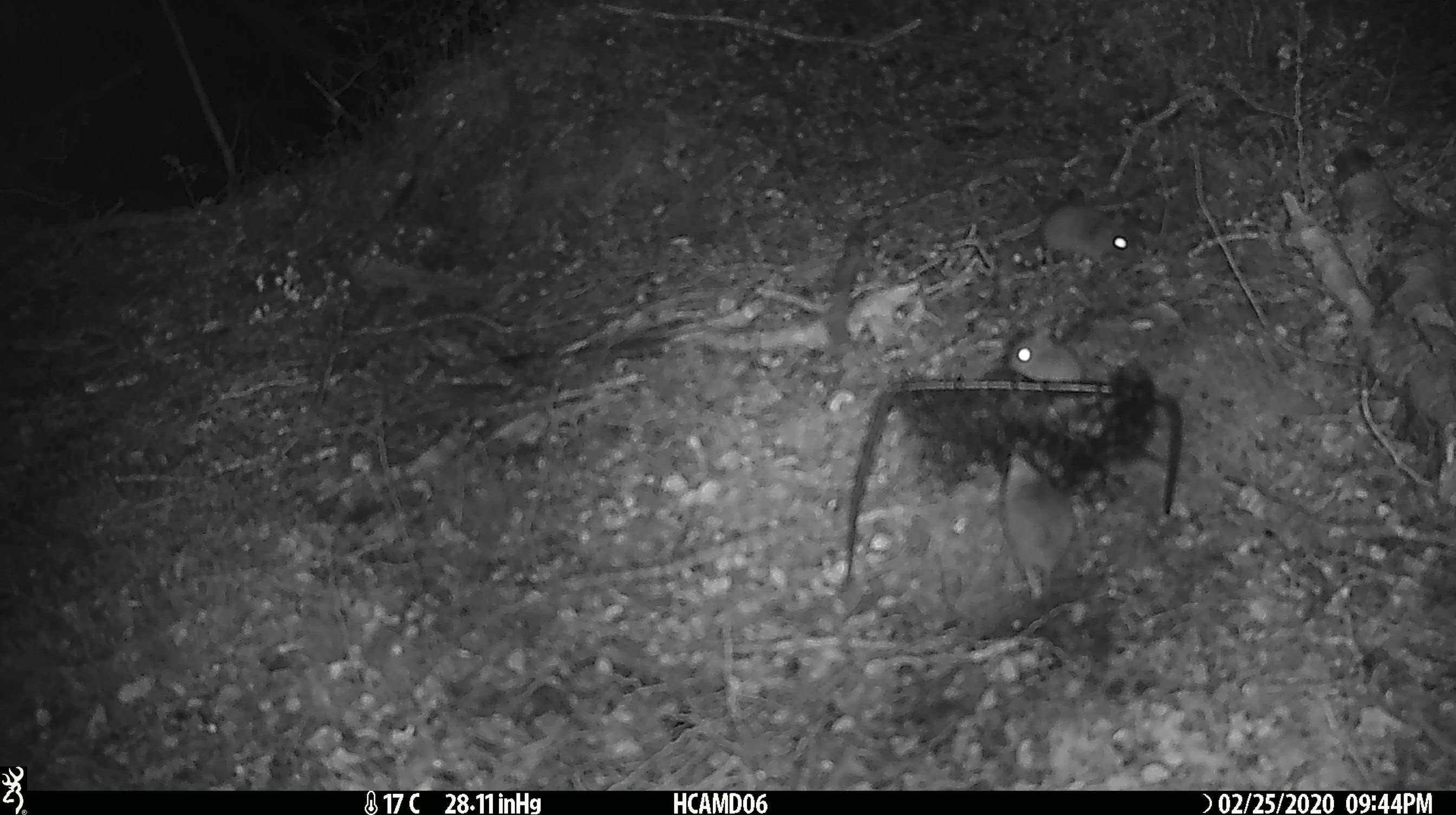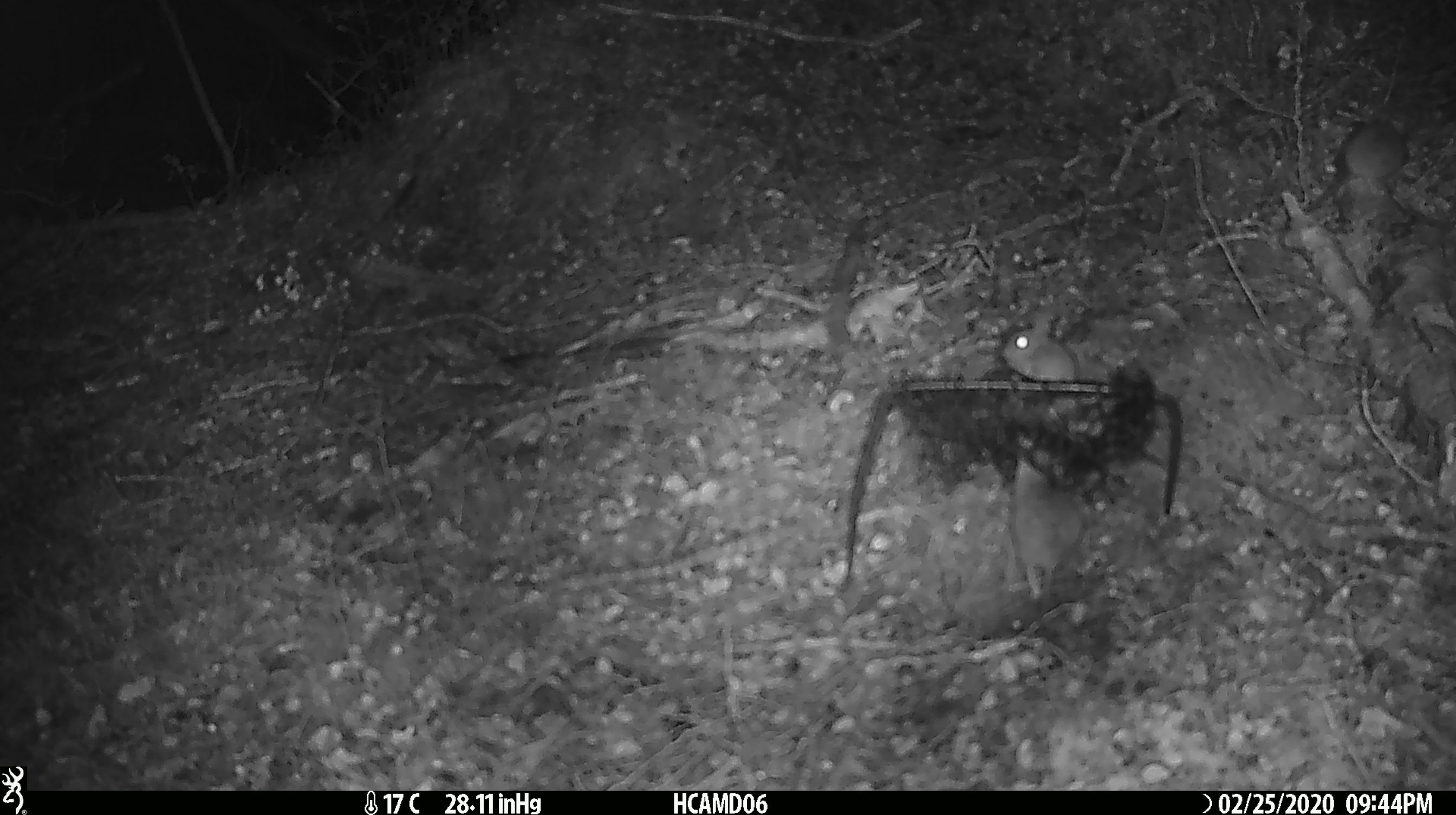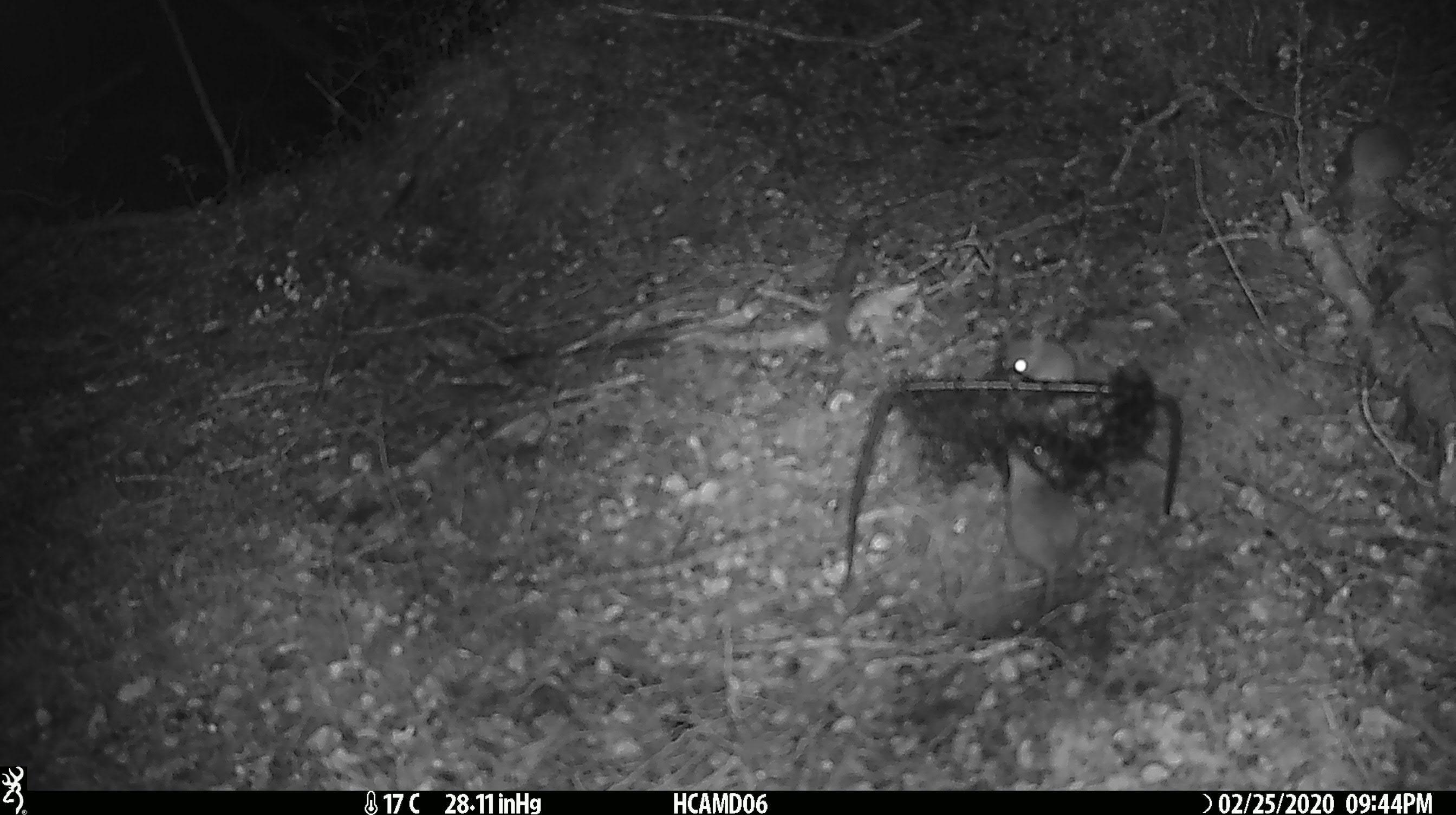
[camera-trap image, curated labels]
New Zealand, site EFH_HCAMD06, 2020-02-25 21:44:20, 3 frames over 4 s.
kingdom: Animalia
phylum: Chordata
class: Mammalia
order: Rodentia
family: Muridae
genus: Mus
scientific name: Mus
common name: mouse